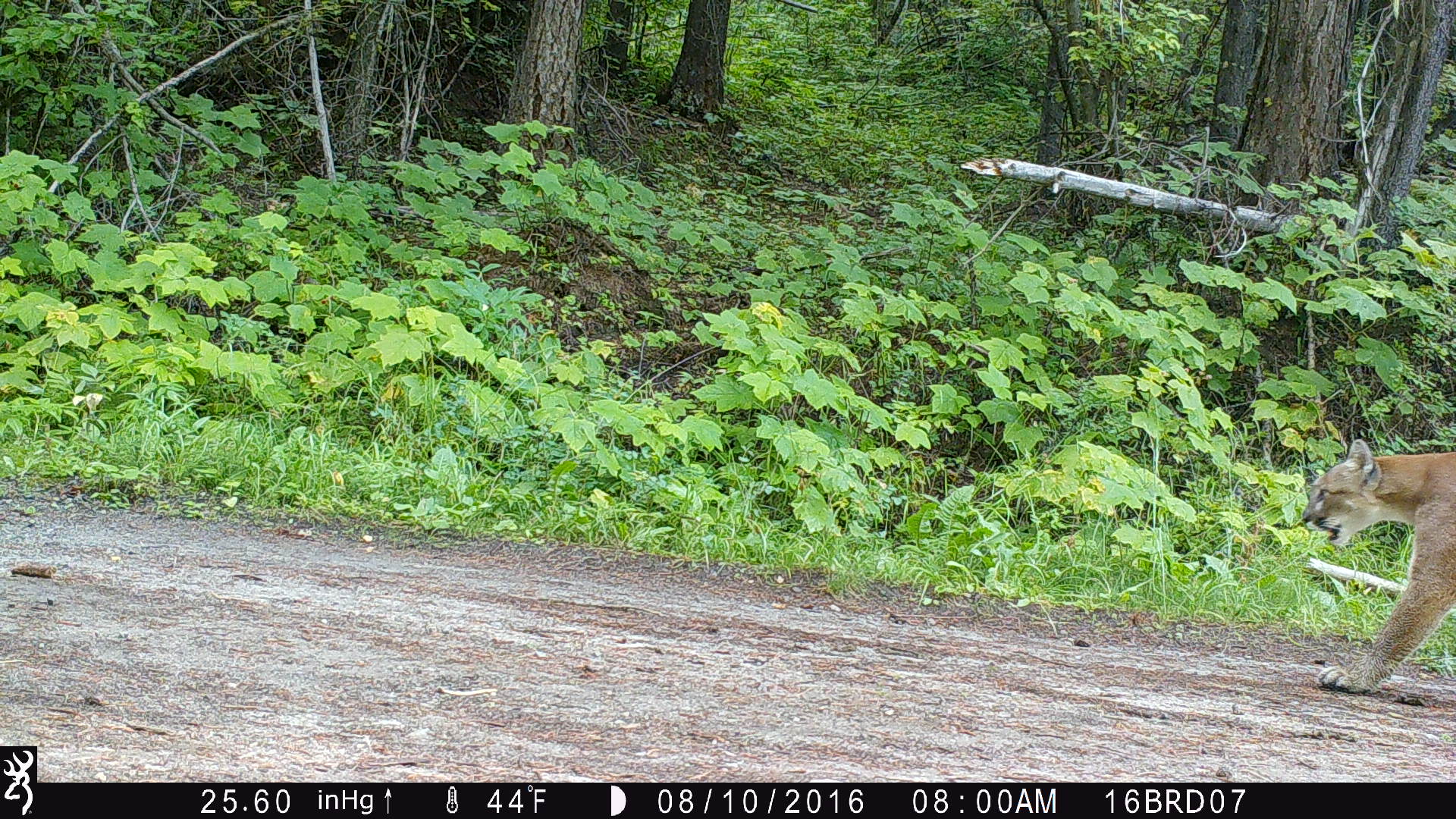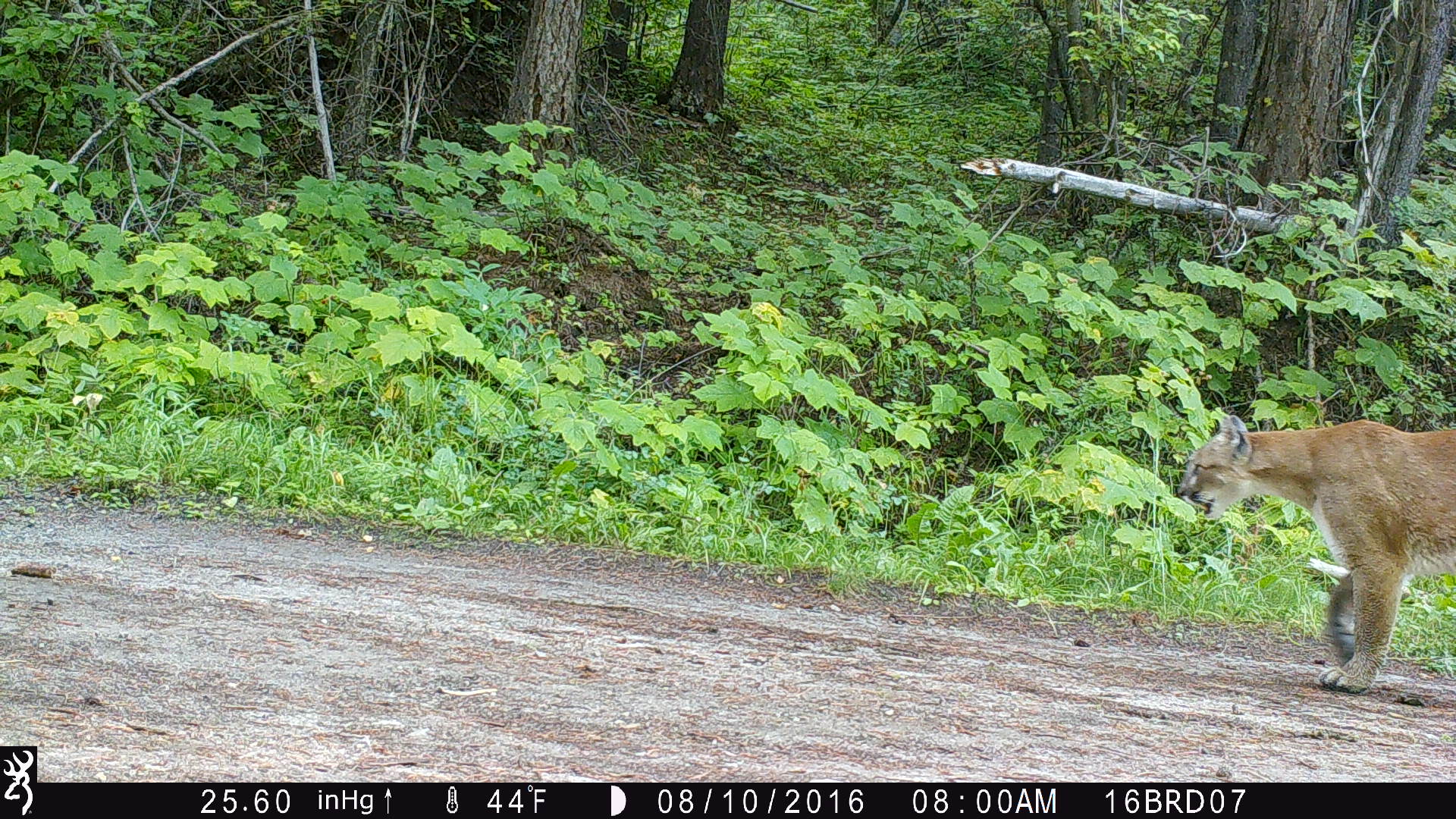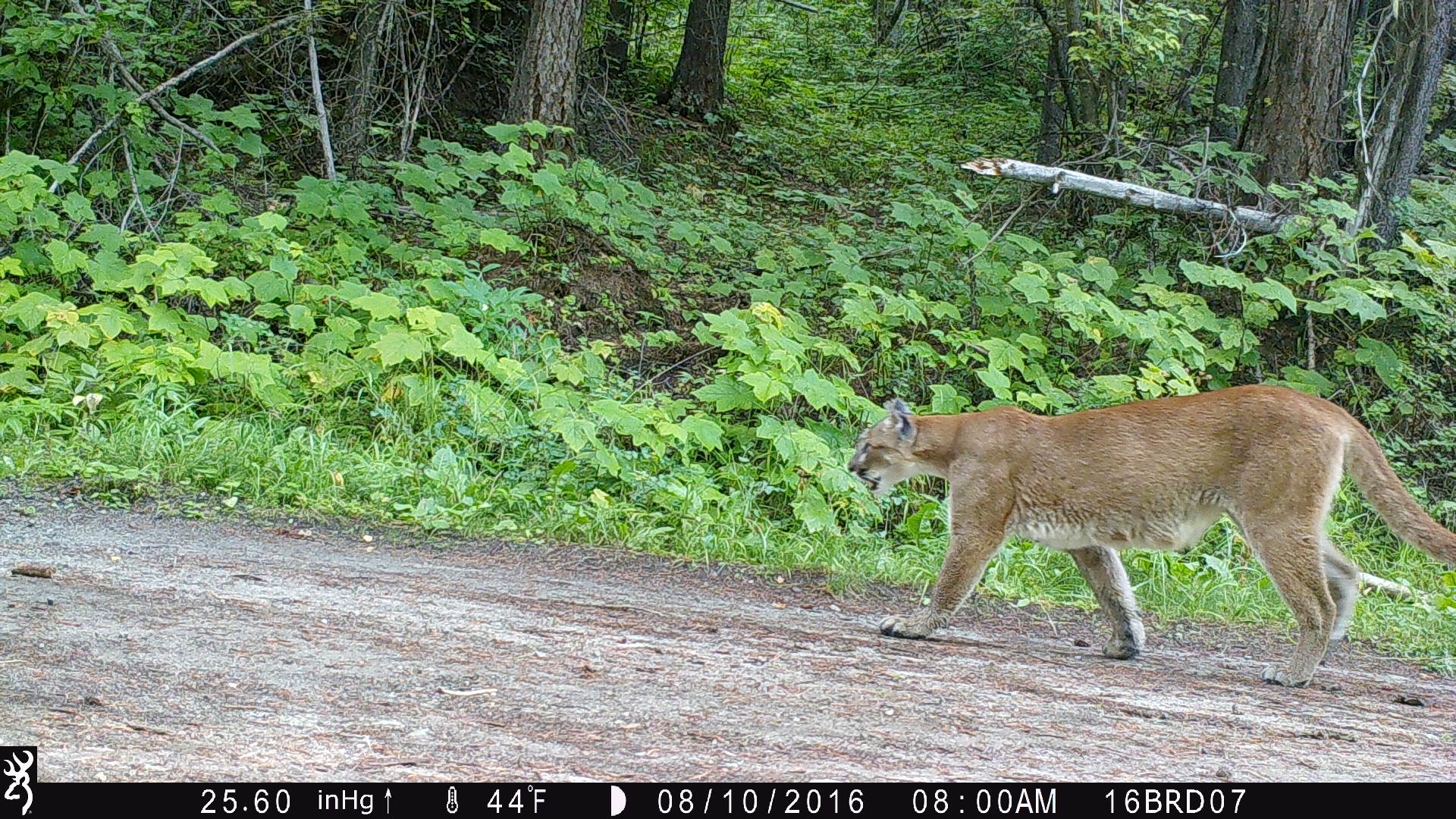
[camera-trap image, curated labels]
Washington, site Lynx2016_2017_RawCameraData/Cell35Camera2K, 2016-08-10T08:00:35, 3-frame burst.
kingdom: Animalia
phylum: Chordata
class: Mammalia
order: Carnivora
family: Felidae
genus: Puma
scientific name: Puma concolor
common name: mountain lion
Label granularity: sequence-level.